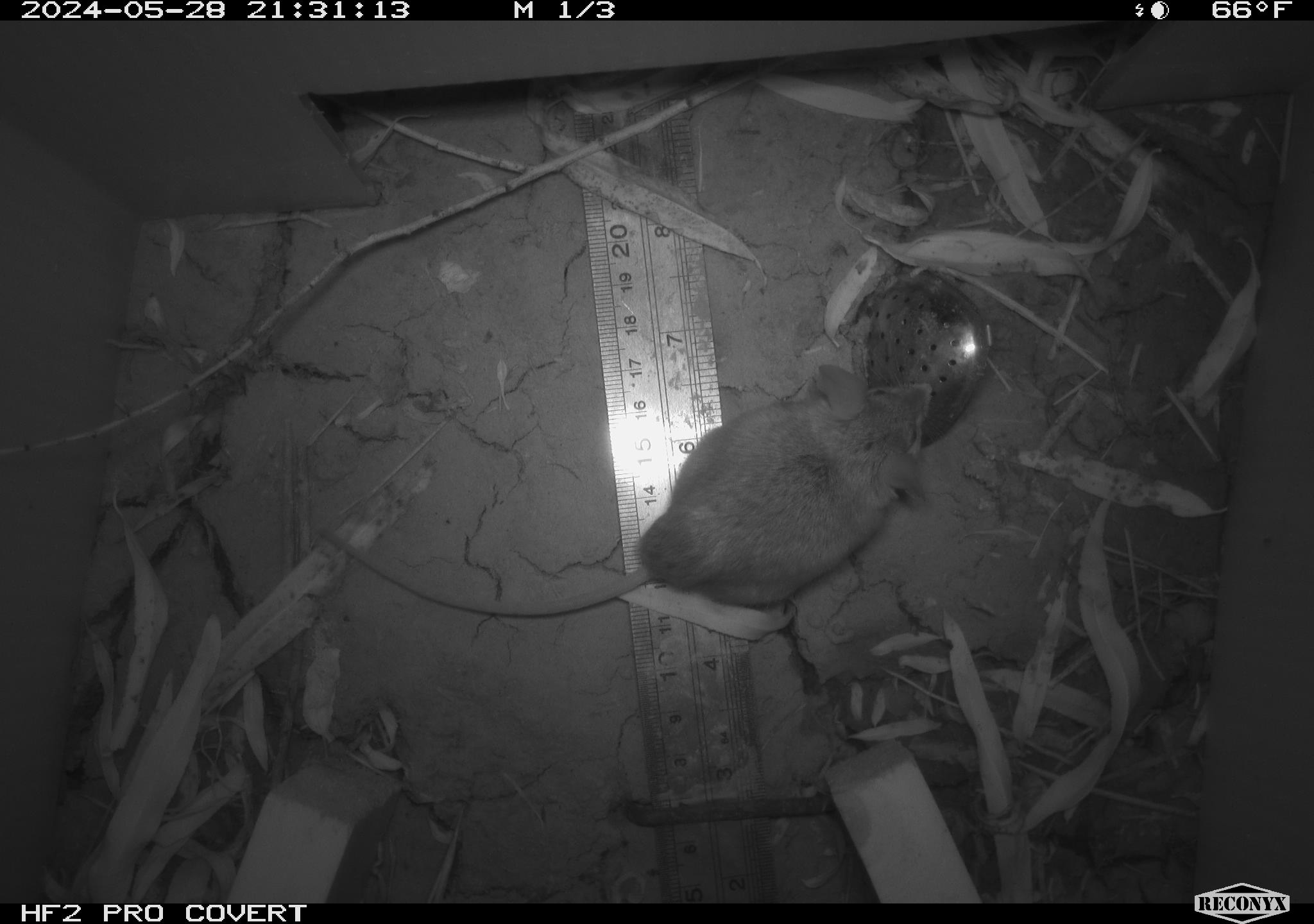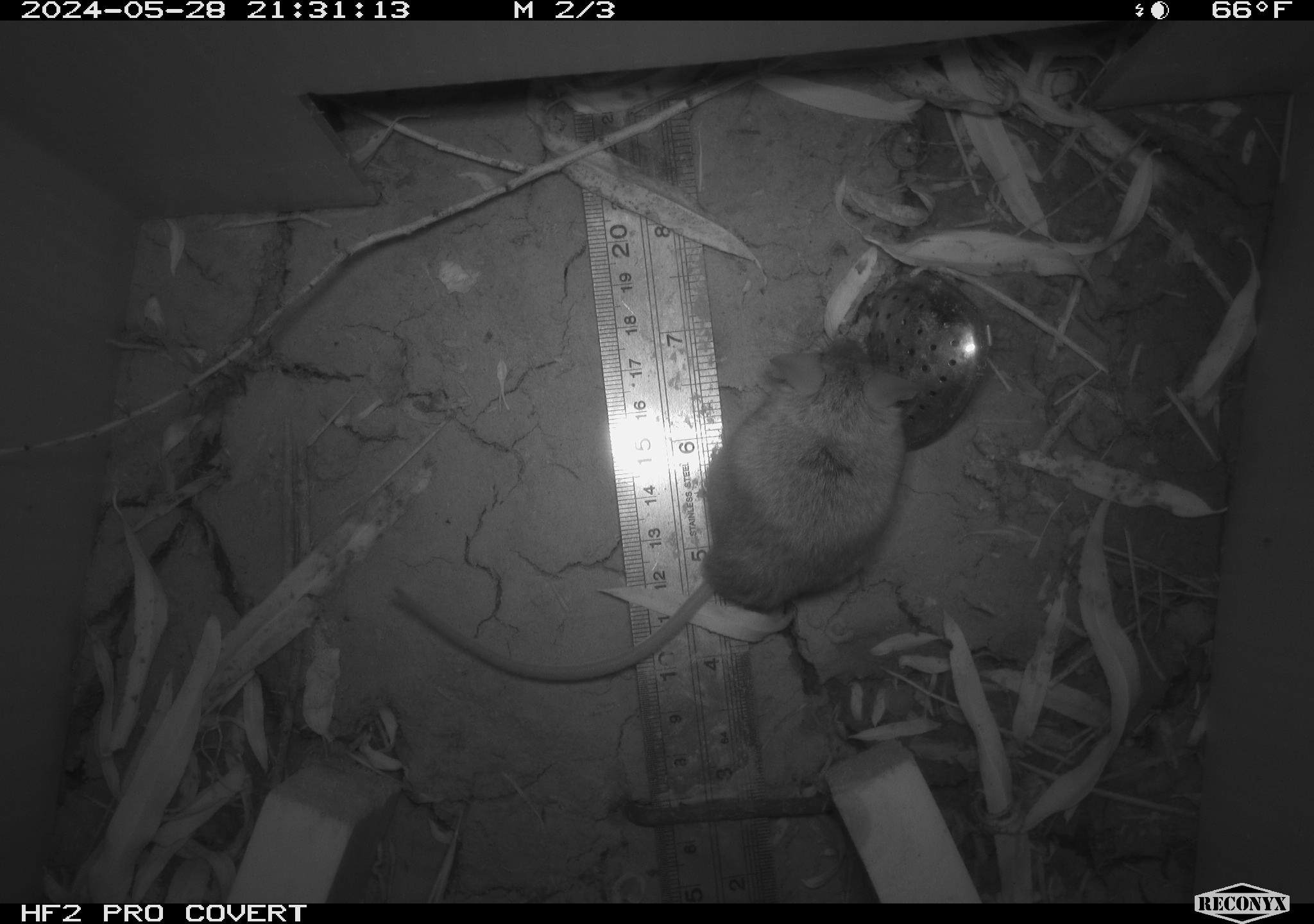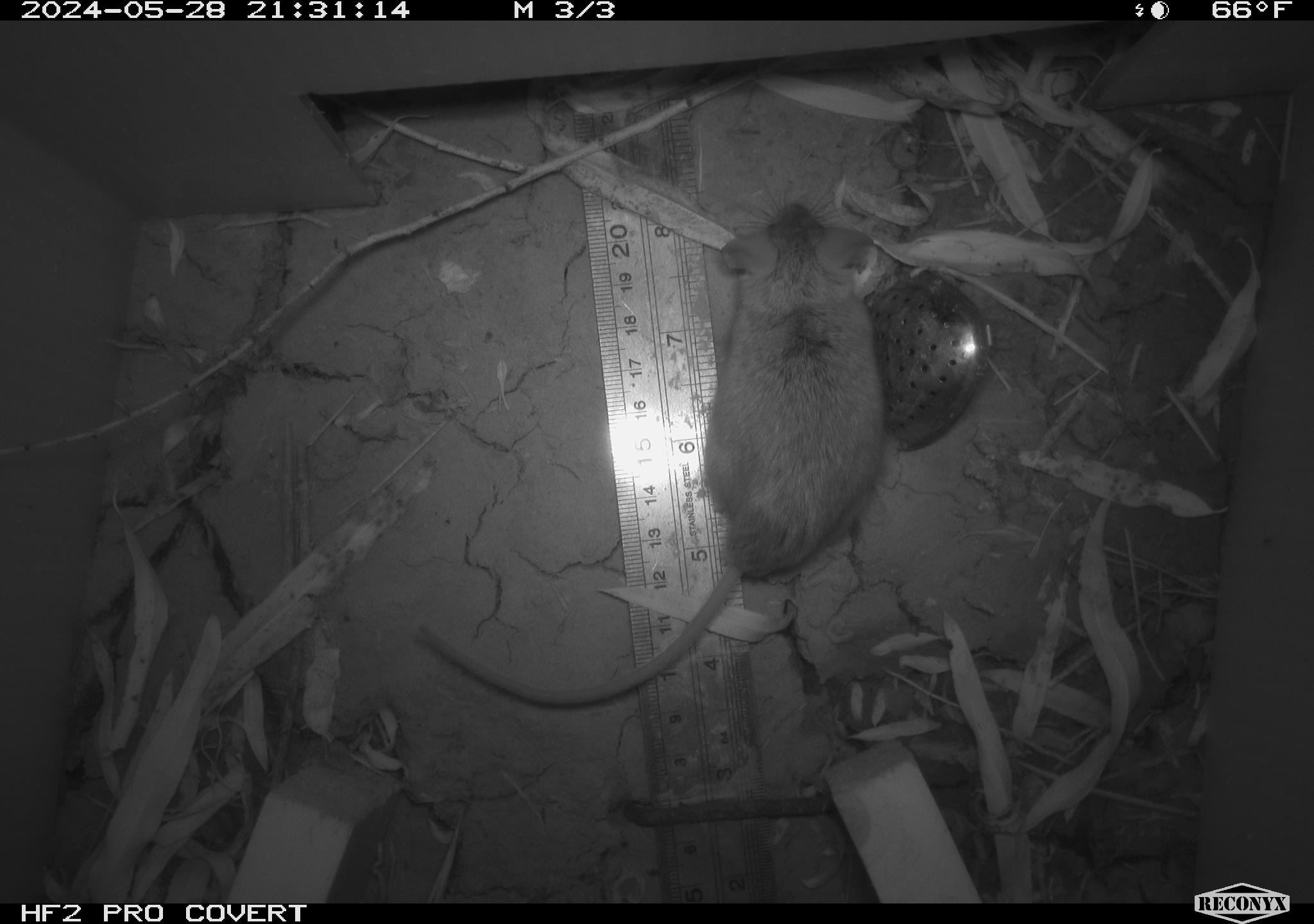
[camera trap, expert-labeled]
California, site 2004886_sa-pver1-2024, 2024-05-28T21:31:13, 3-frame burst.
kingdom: Animalia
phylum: Chordata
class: Mammalia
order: Rodentia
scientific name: Rodentia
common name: mouse species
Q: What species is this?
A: Mouse species (Rodentia).